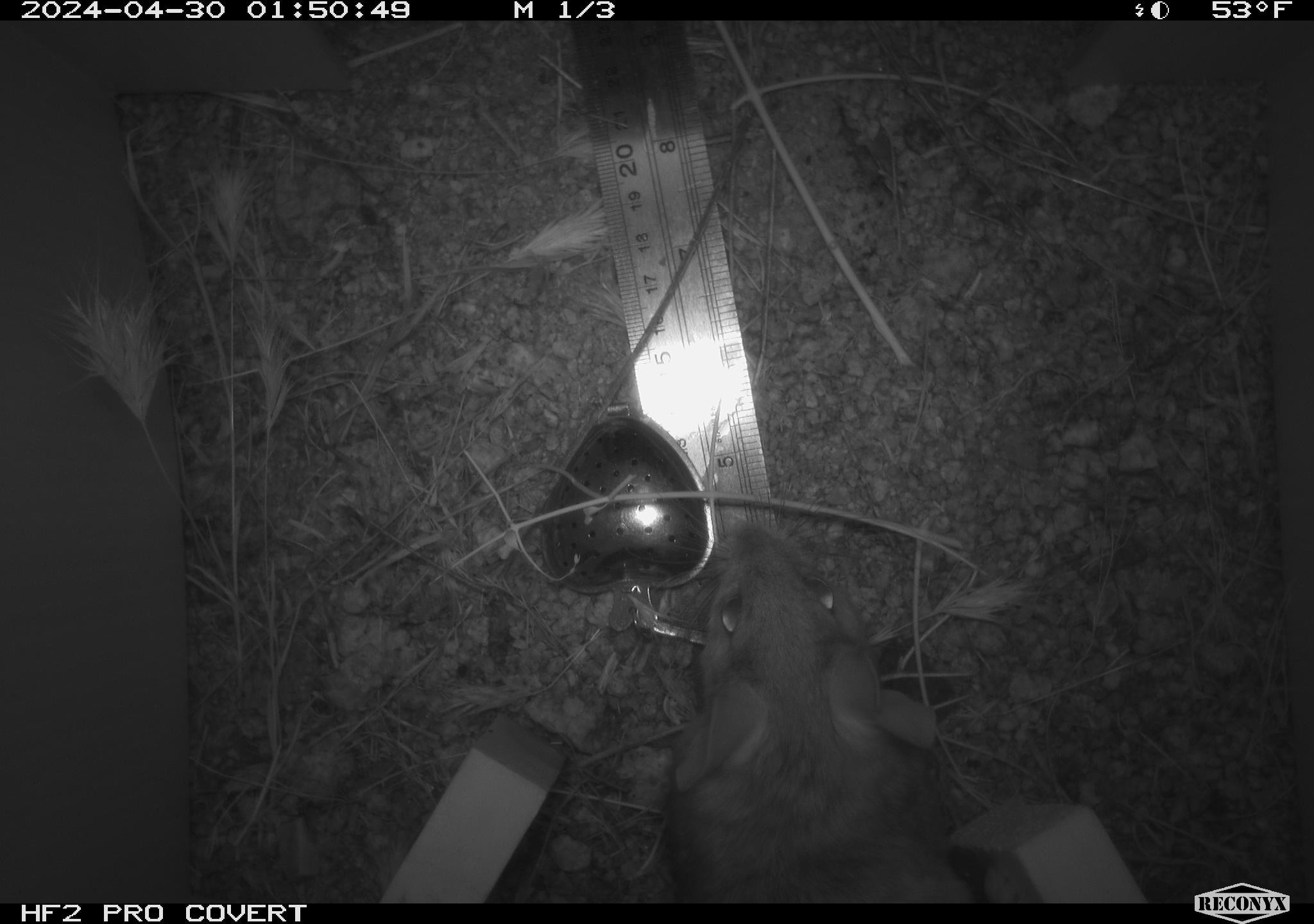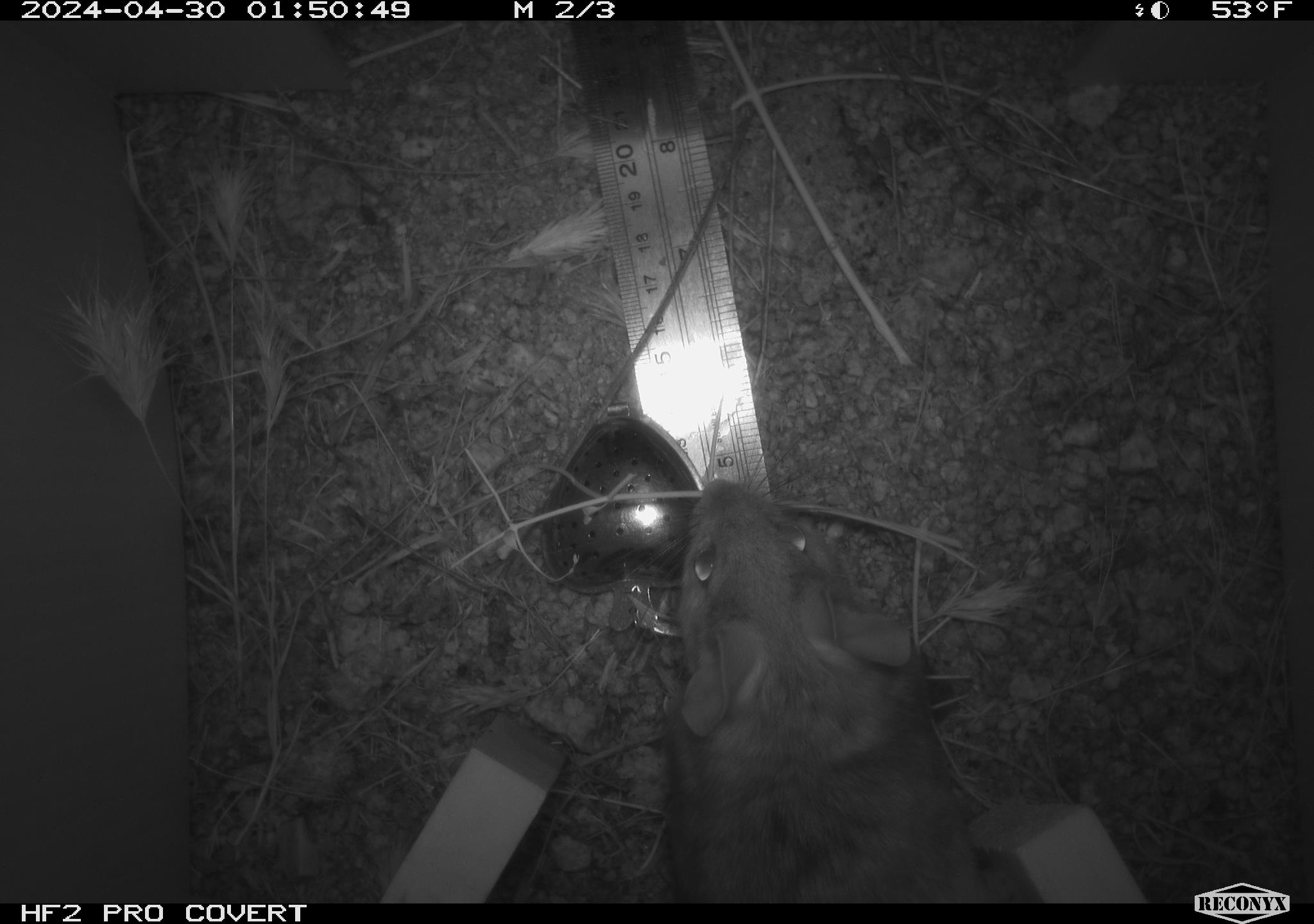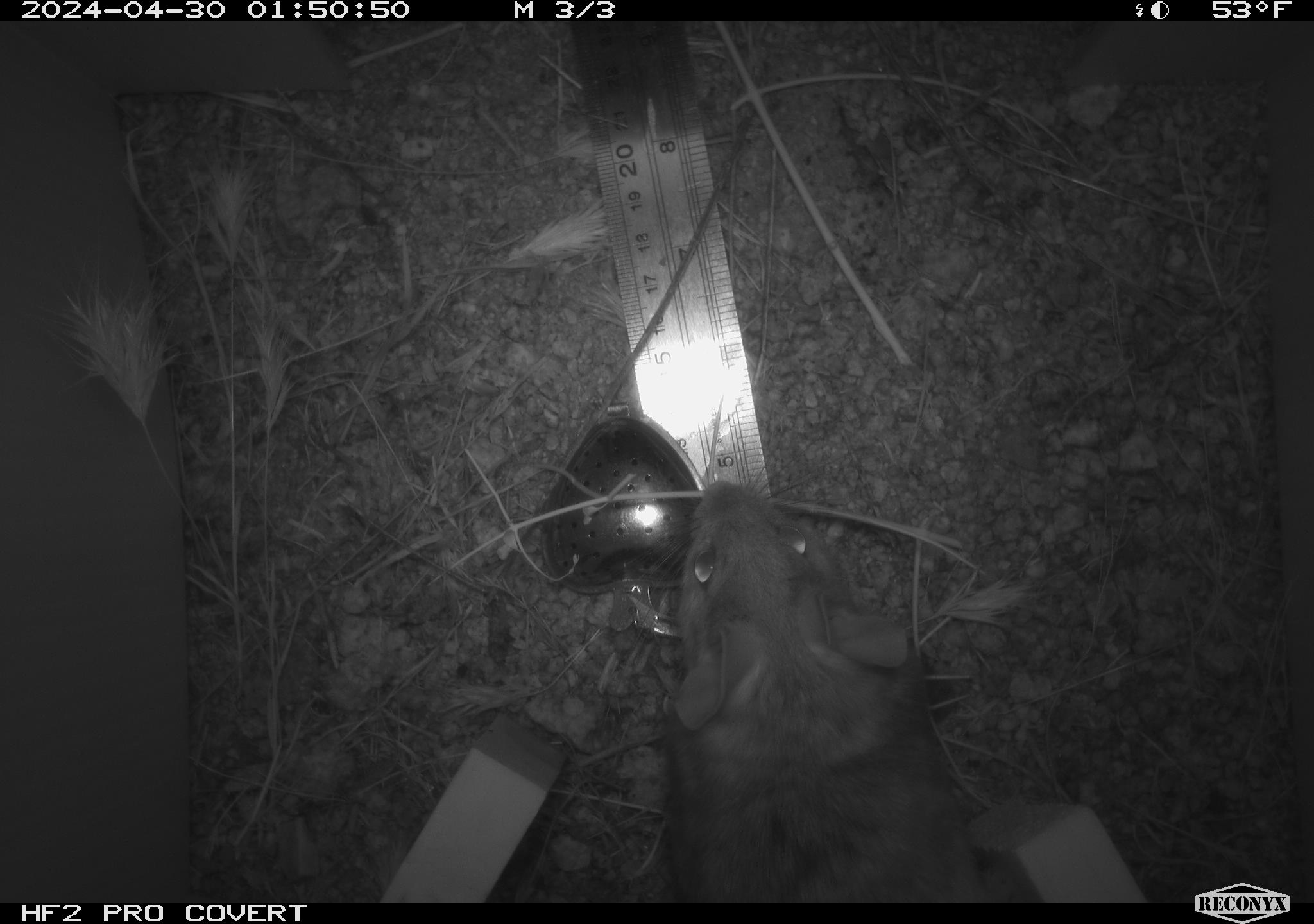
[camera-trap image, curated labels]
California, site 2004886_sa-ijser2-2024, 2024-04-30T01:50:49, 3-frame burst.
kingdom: Animalia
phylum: Chordata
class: Mammalia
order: Rodentia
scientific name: Rodentia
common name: woodrat or rat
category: woodrat or rat species